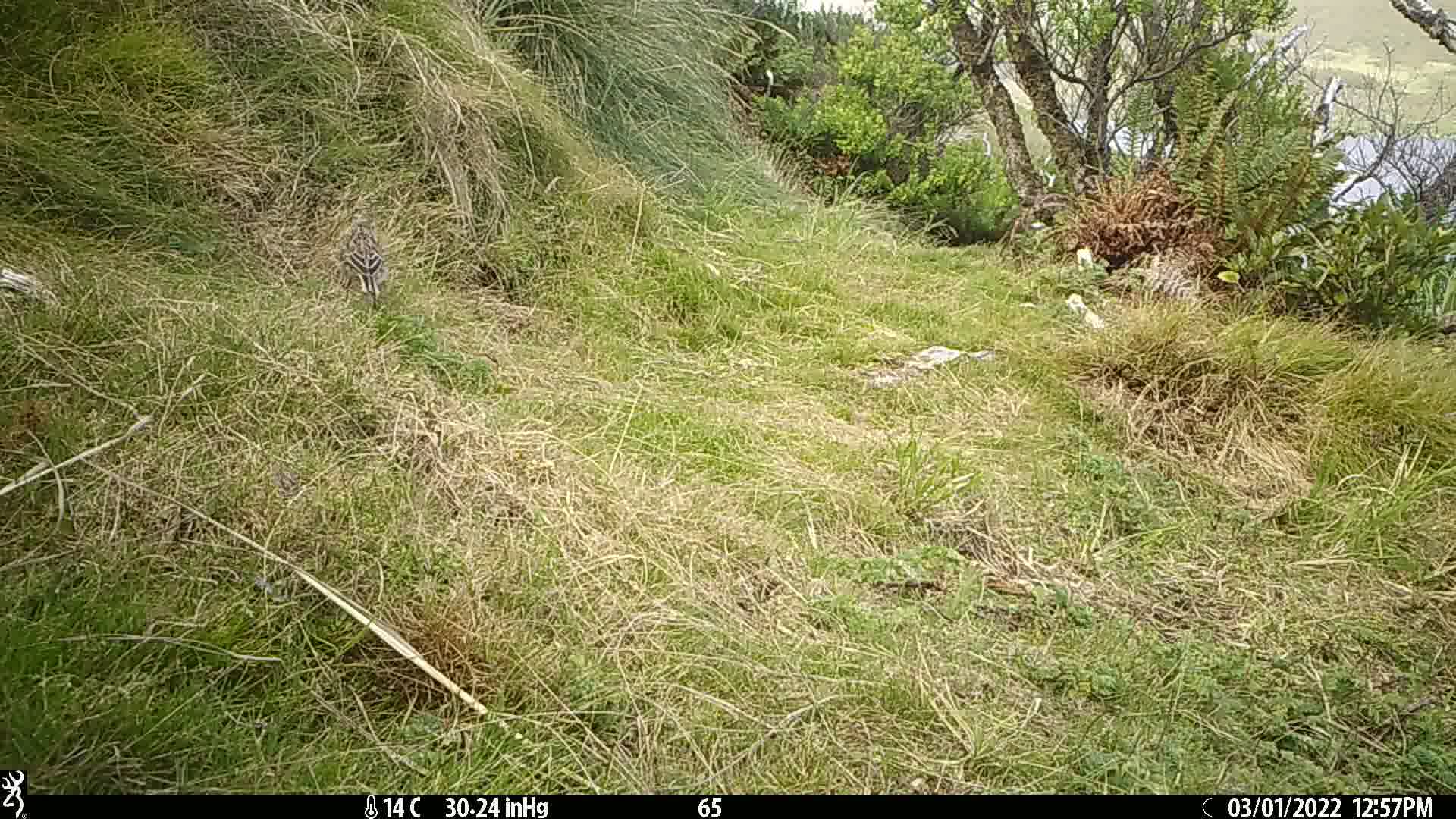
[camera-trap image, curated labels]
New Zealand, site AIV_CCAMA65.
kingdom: Animalia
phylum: Chordata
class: Aves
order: Passeriformes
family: Motacillidae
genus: Anthus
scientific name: Anthus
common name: pipit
Pipit (Anthus).